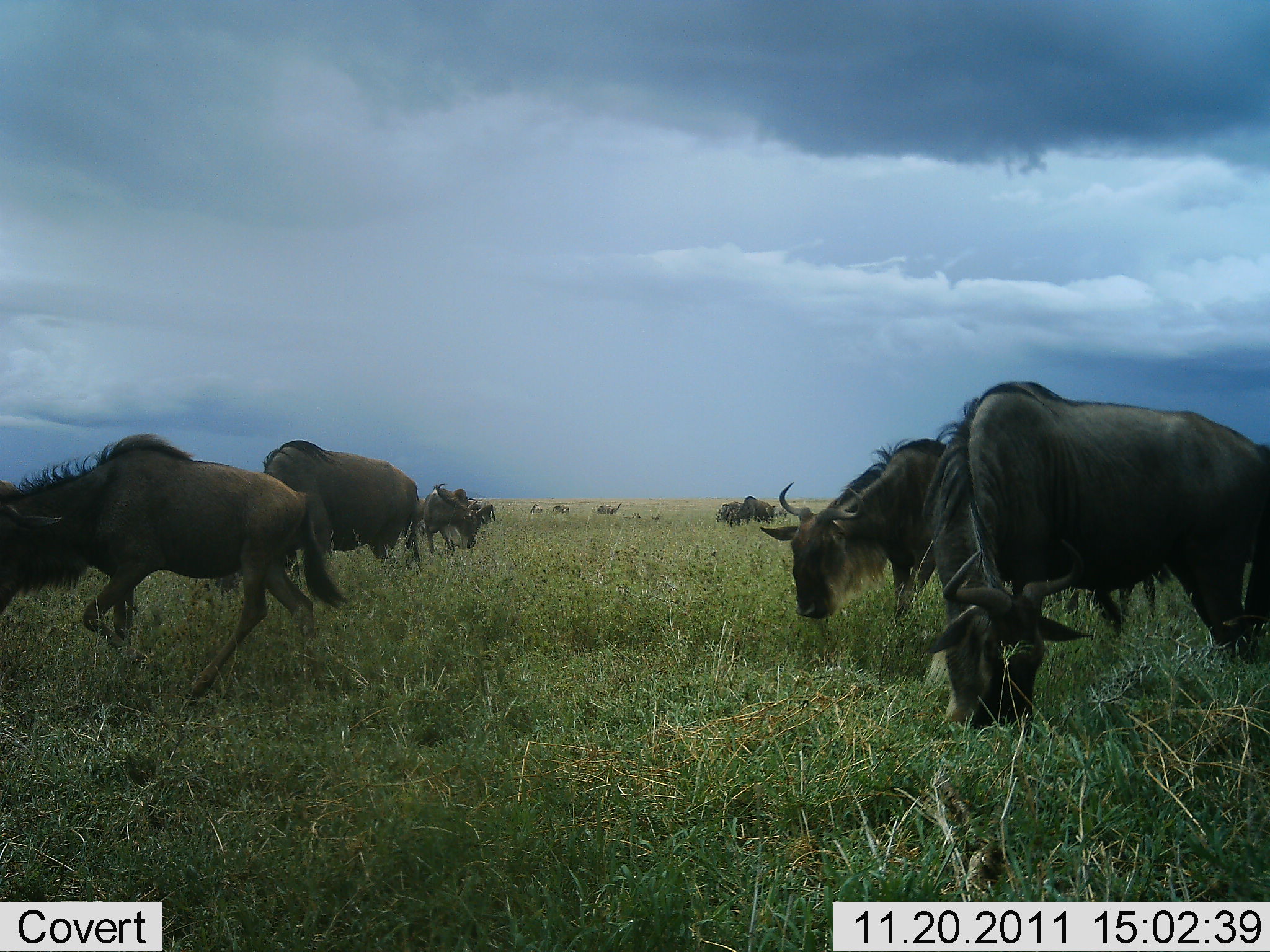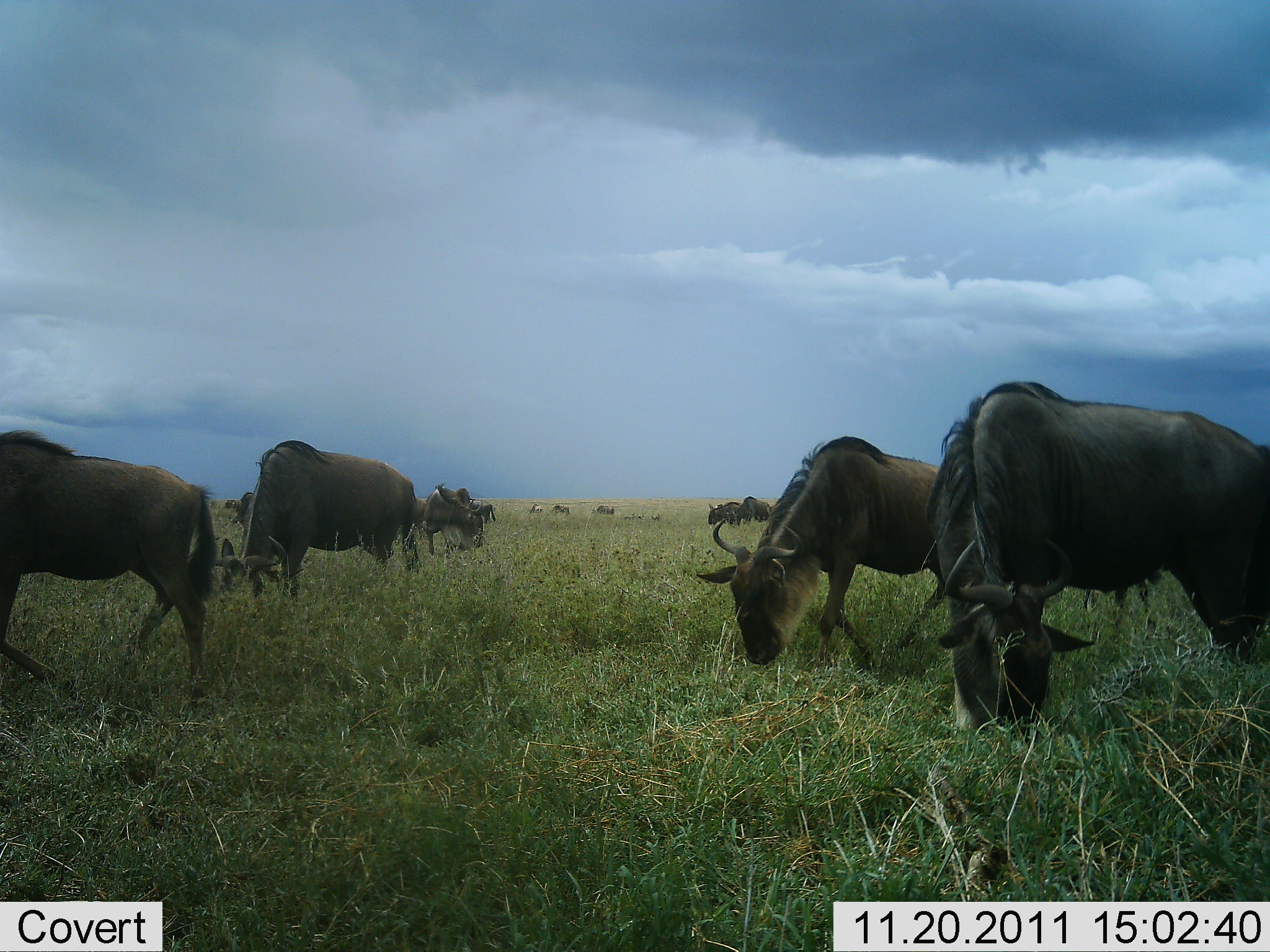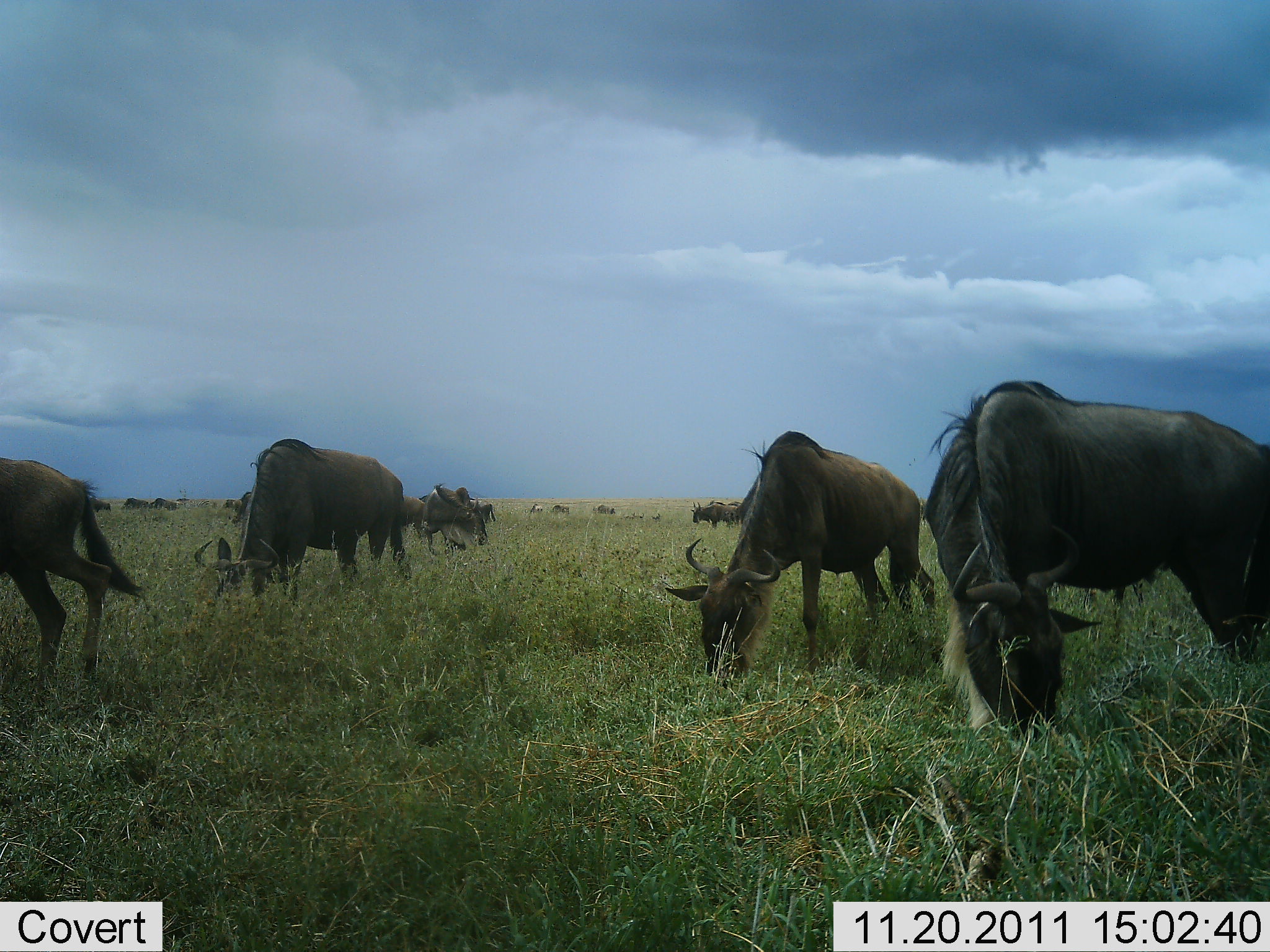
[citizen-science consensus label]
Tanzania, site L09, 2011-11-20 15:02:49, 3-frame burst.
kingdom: Animalia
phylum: Chordata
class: Mammalia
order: Artiodactyla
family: Bovidae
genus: Connochaetes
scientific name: Connochaetes taurinus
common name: blue wildebeest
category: wildebeest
Wildebeest (blue wildebeest) (Connochaetes taurinus), count 11-50. Behavior (volunteer vote fractions): standing 40%, resting 0%, moving 47%, interacting 7%. Young present (vote fraction): 0%. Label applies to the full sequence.